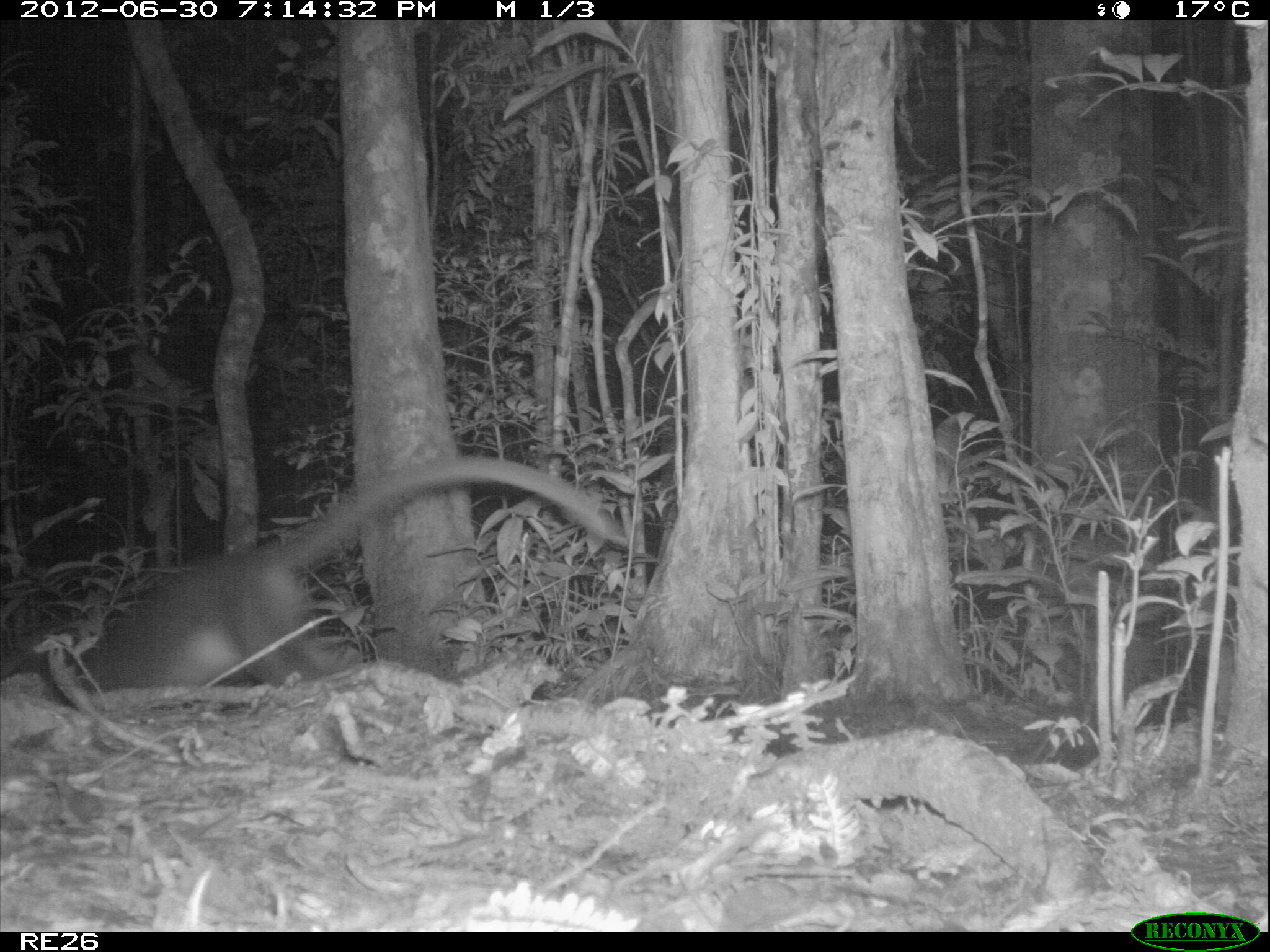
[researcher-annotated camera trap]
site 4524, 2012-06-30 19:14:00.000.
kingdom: Animalia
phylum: Chordata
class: Mammalia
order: Carnivora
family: Eupleridae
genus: Cryptoprocta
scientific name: Cryptoprocta ferox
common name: fossa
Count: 1.